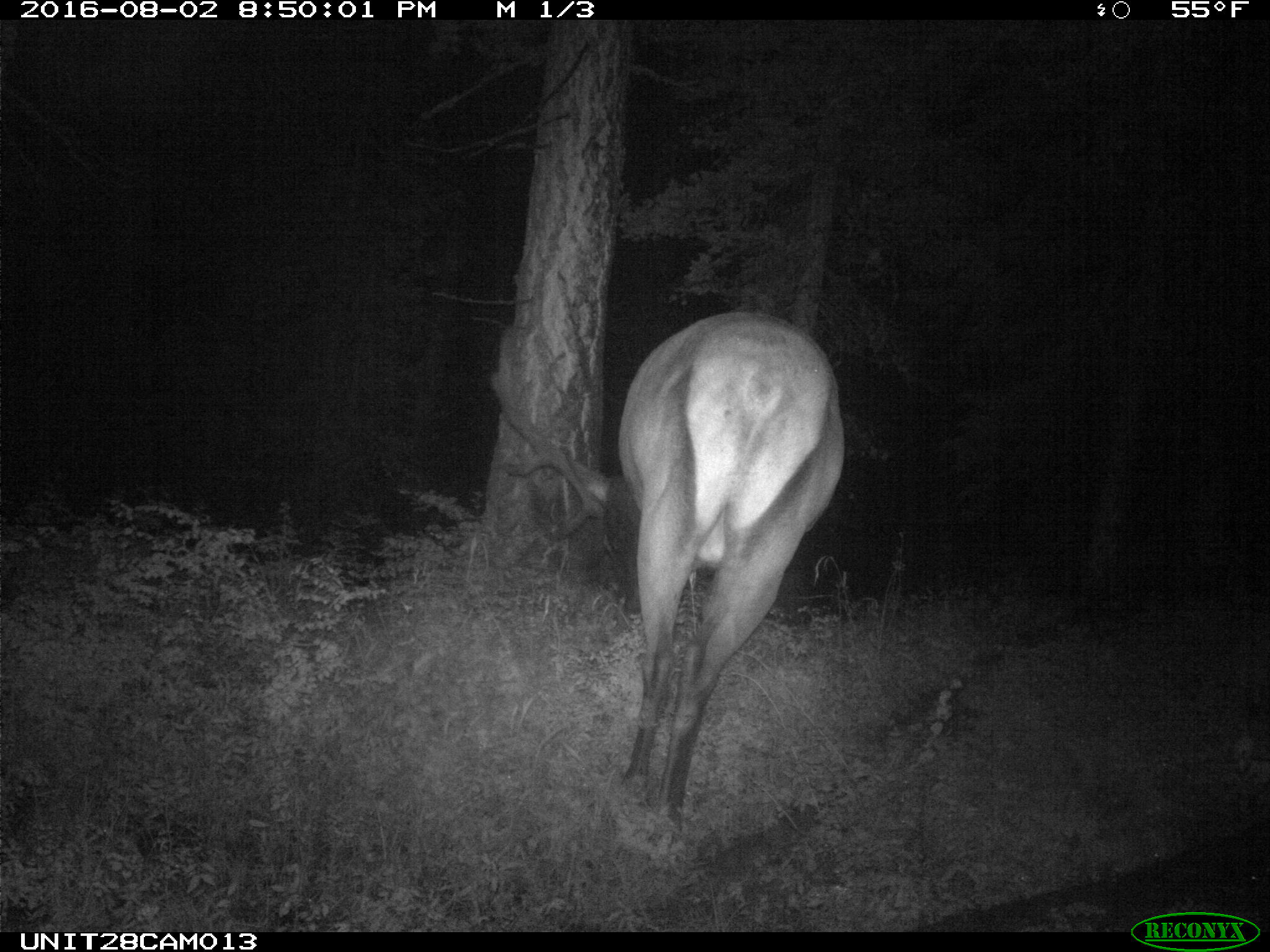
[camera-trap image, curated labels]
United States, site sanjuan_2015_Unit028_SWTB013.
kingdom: Animalia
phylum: Chordata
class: Mammalia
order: Artiodactyla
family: Cervidae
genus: Cervus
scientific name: Cervus elaphus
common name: red deer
Cervus elaphus (red deer).